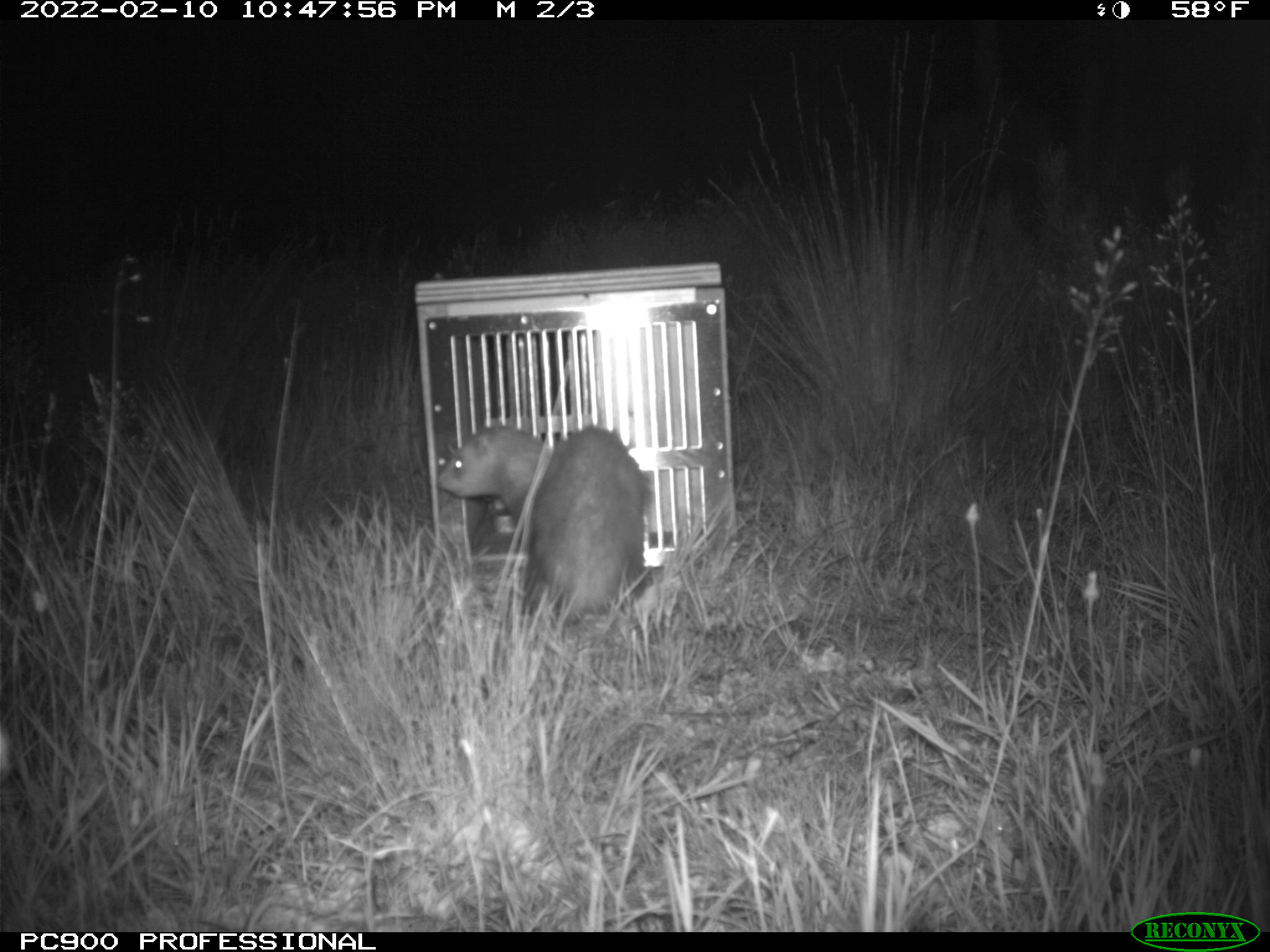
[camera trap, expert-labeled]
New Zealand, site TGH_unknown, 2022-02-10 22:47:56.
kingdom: Animalia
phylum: Chordata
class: Mammalia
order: Carnivora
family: Mustelidae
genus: Mustela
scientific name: Mustela furo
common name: ferret